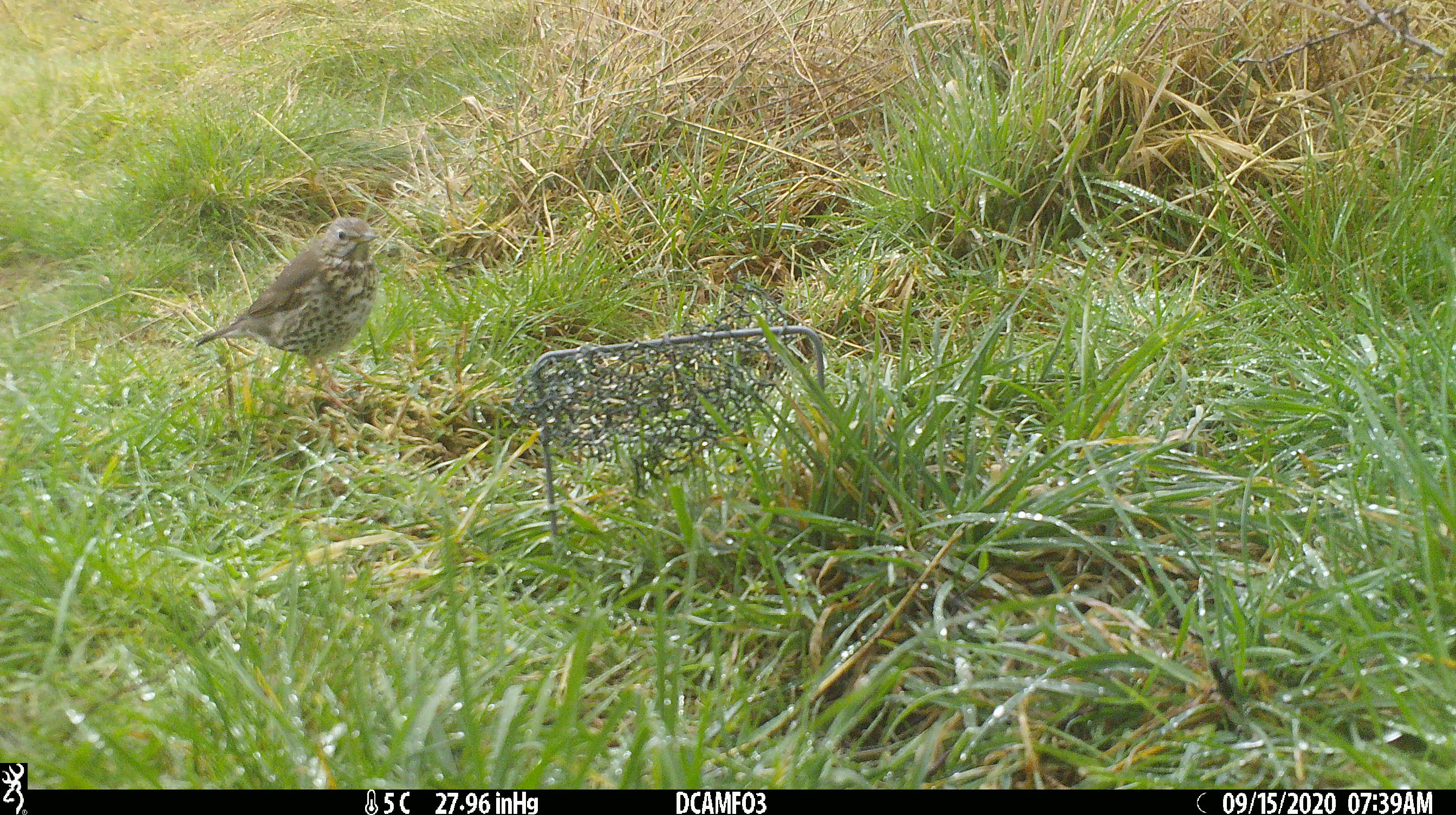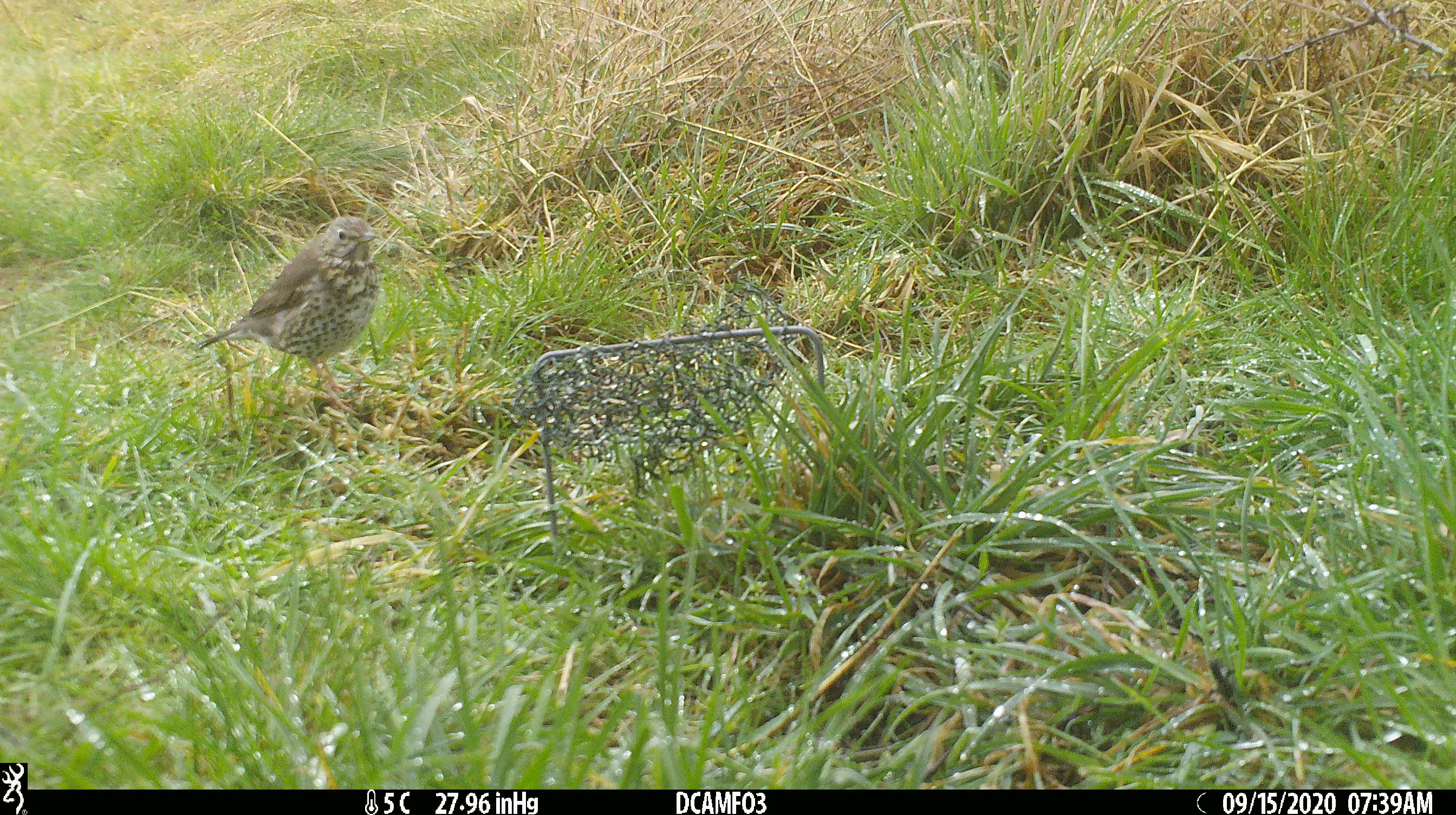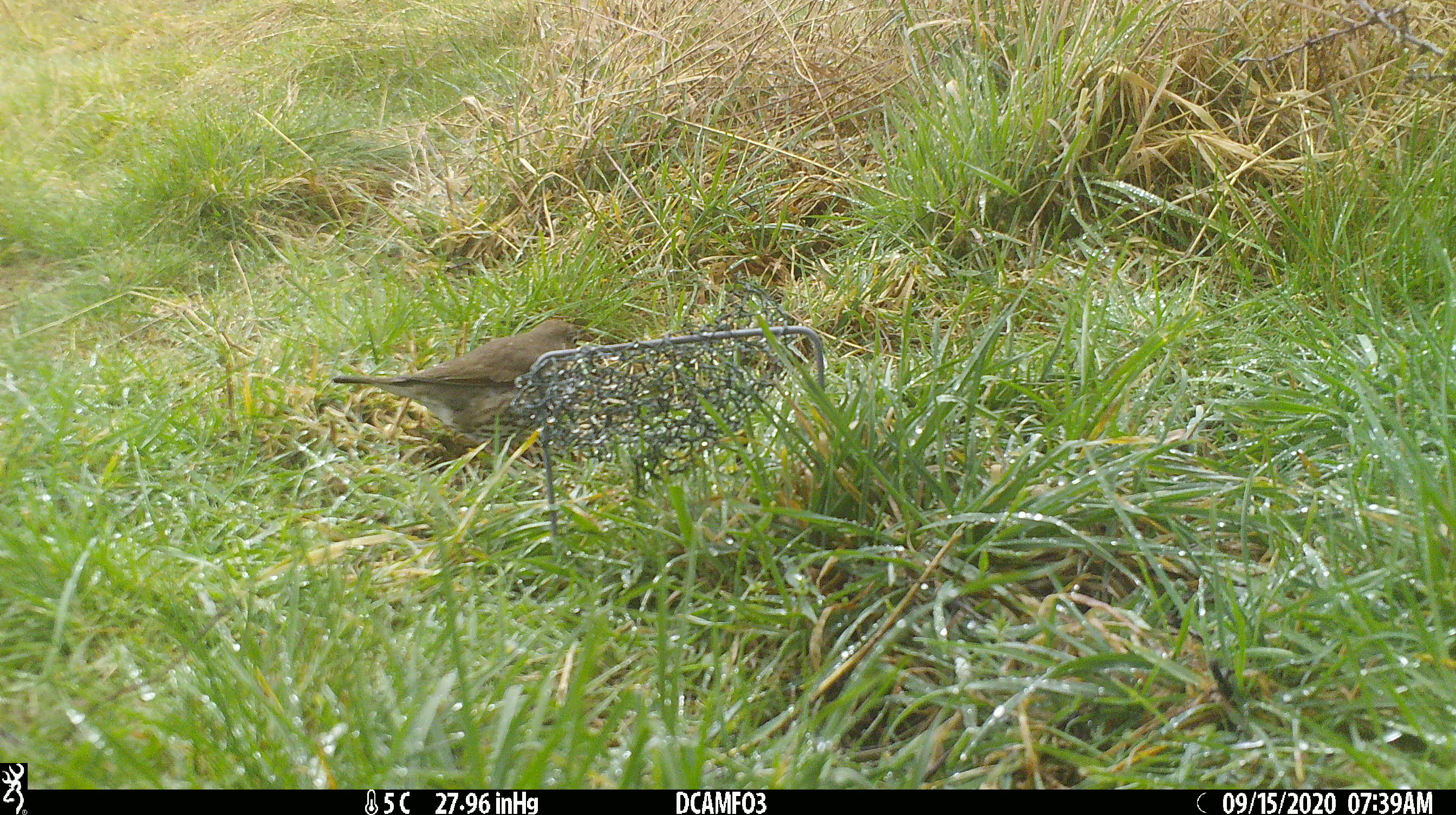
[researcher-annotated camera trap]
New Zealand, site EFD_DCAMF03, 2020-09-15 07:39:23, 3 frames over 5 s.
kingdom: Animalia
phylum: Chordata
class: Aves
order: Passeriformes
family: Turdidae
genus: Turdus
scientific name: Turdus philomelos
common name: song thrush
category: thrush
Thrush (song thrush) (Turdus philomelos).